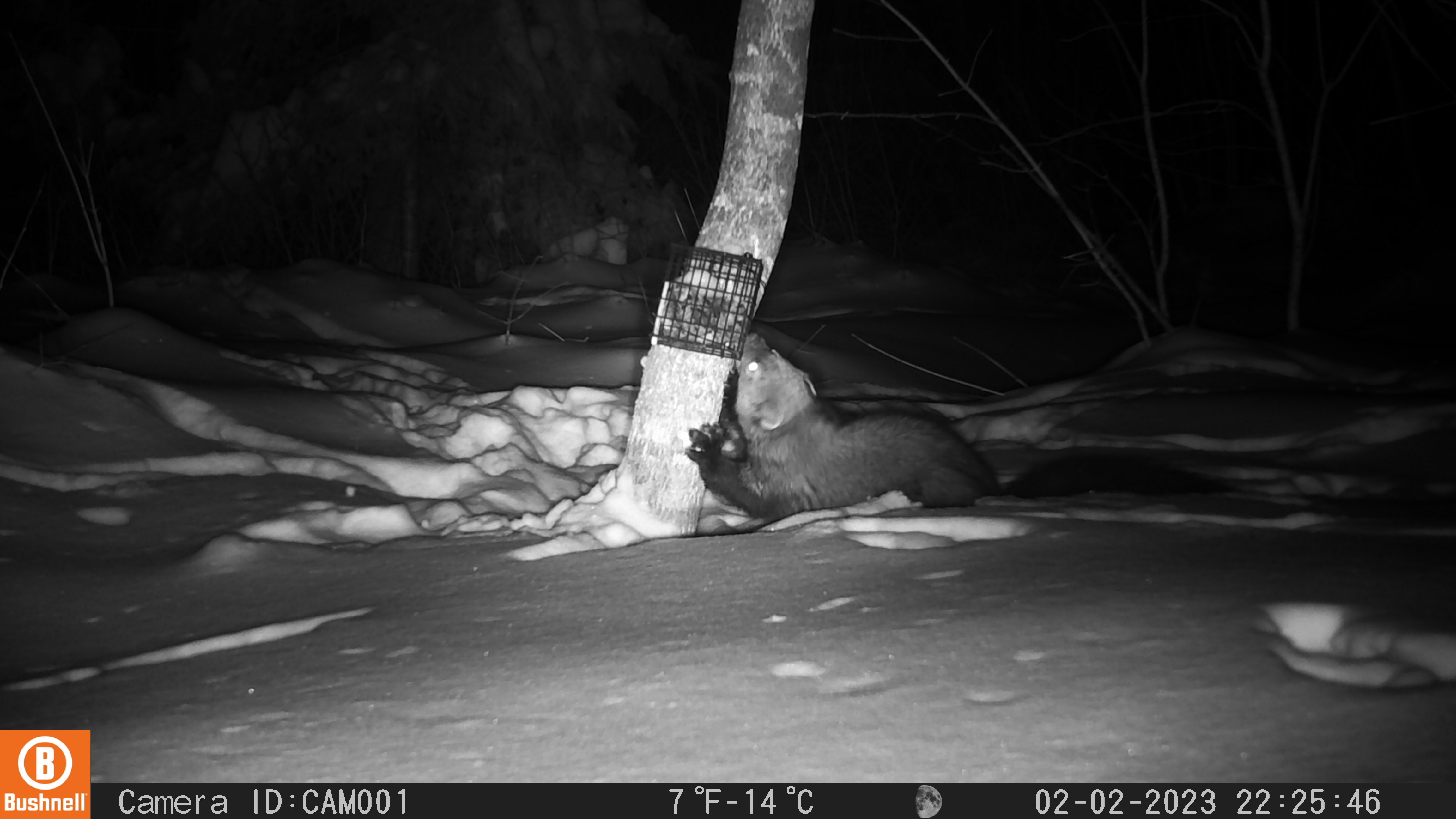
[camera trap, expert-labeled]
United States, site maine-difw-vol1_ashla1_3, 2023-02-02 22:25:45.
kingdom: Animalia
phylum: Chordata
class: Mammalia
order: Carnivora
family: Mustelidae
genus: Pekania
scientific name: Pekania pennanti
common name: fisher